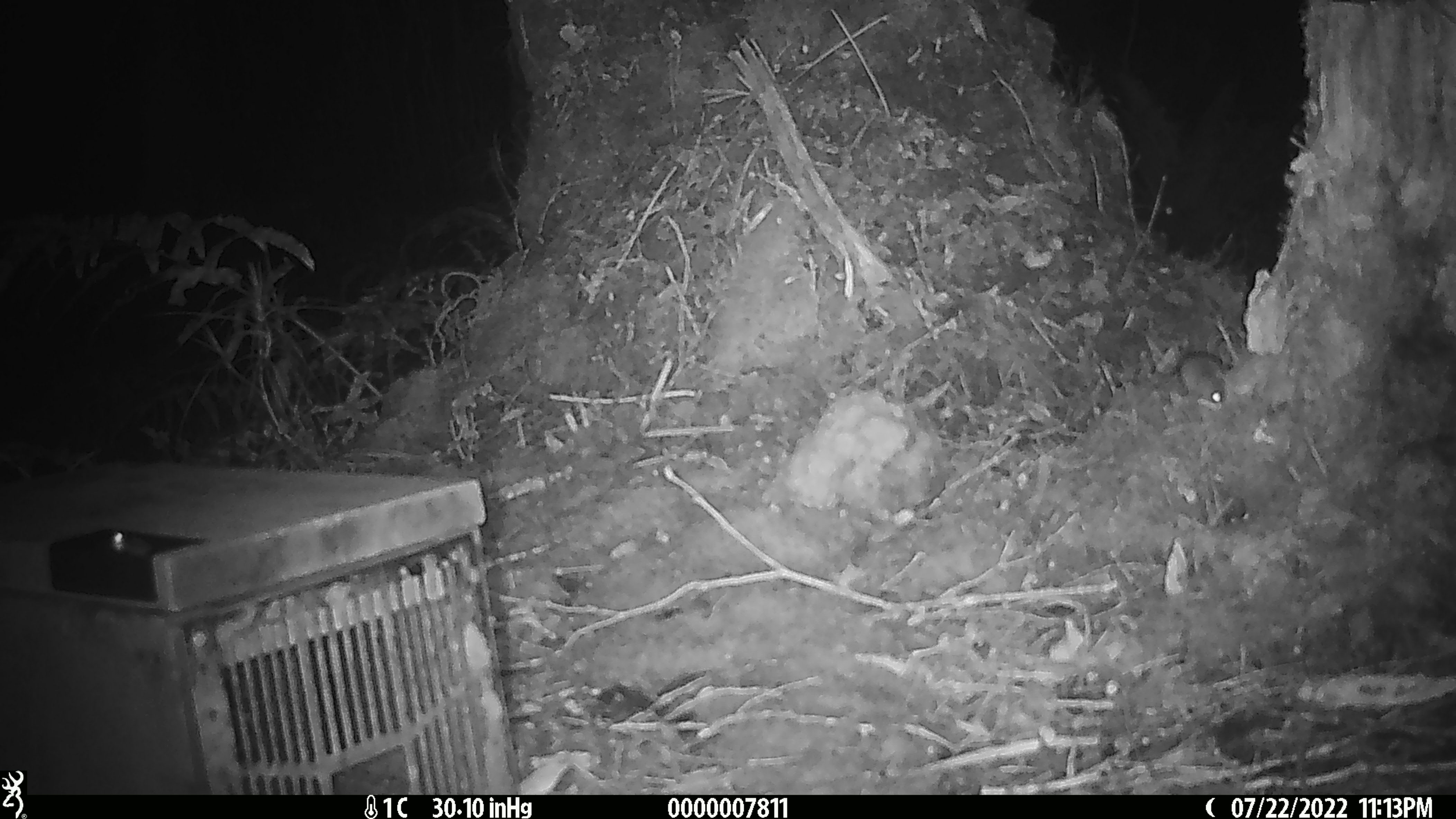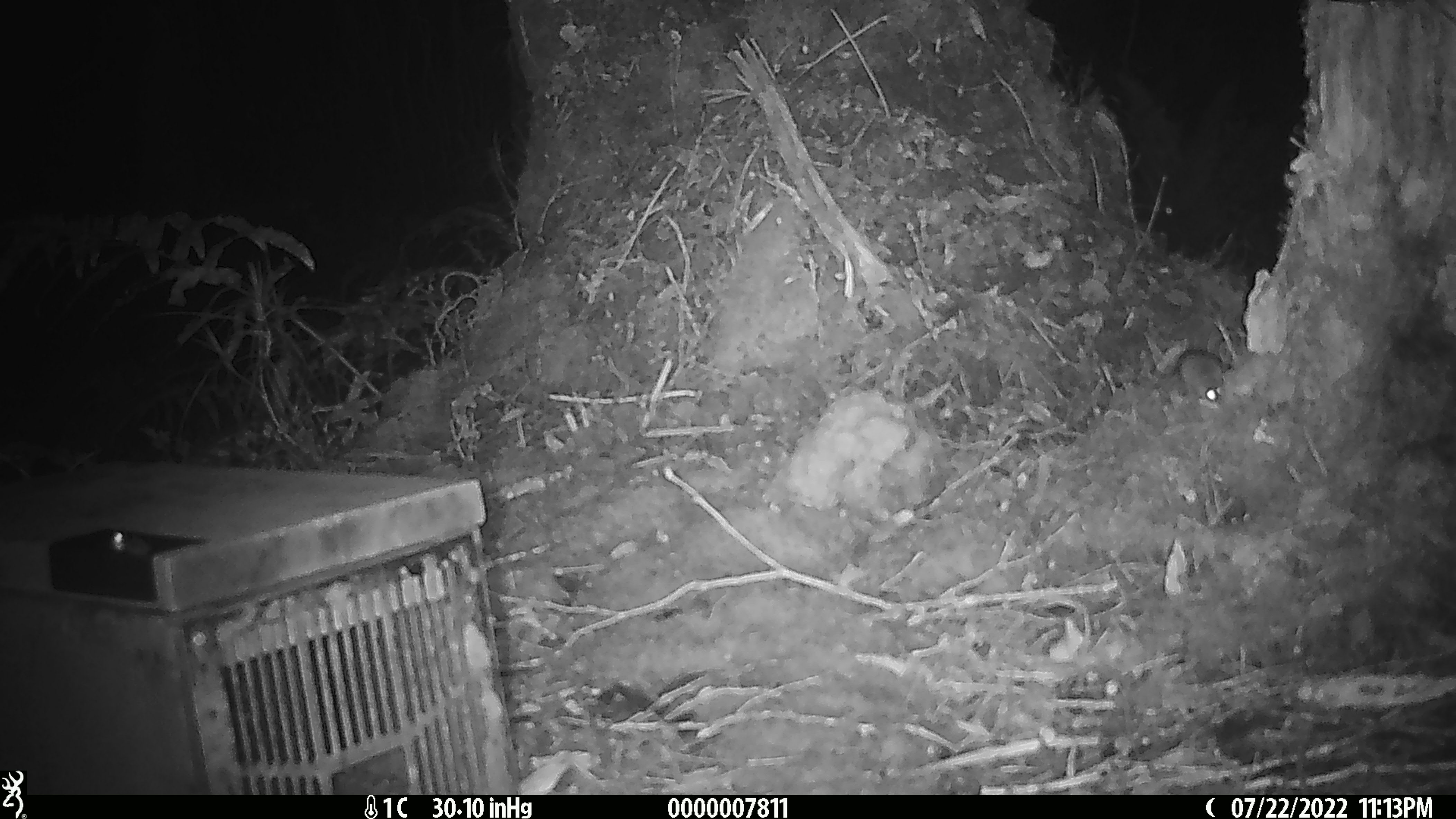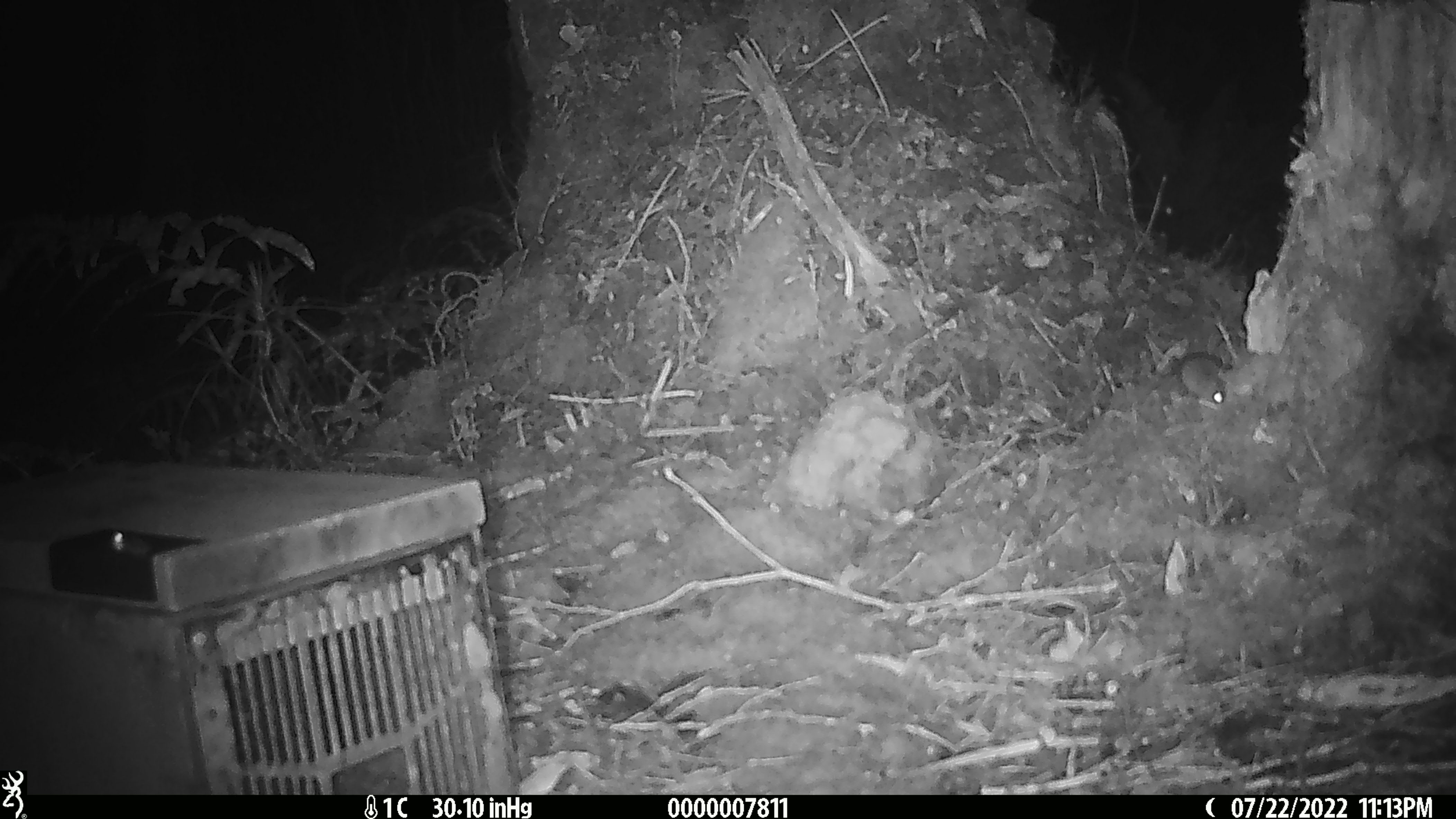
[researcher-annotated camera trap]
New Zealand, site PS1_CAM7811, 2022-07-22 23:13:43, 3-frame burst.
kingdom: Animalia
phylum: Chordata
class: Mammalia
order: Rodentia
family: Muridae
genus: Mus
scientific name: Mus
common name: mouse